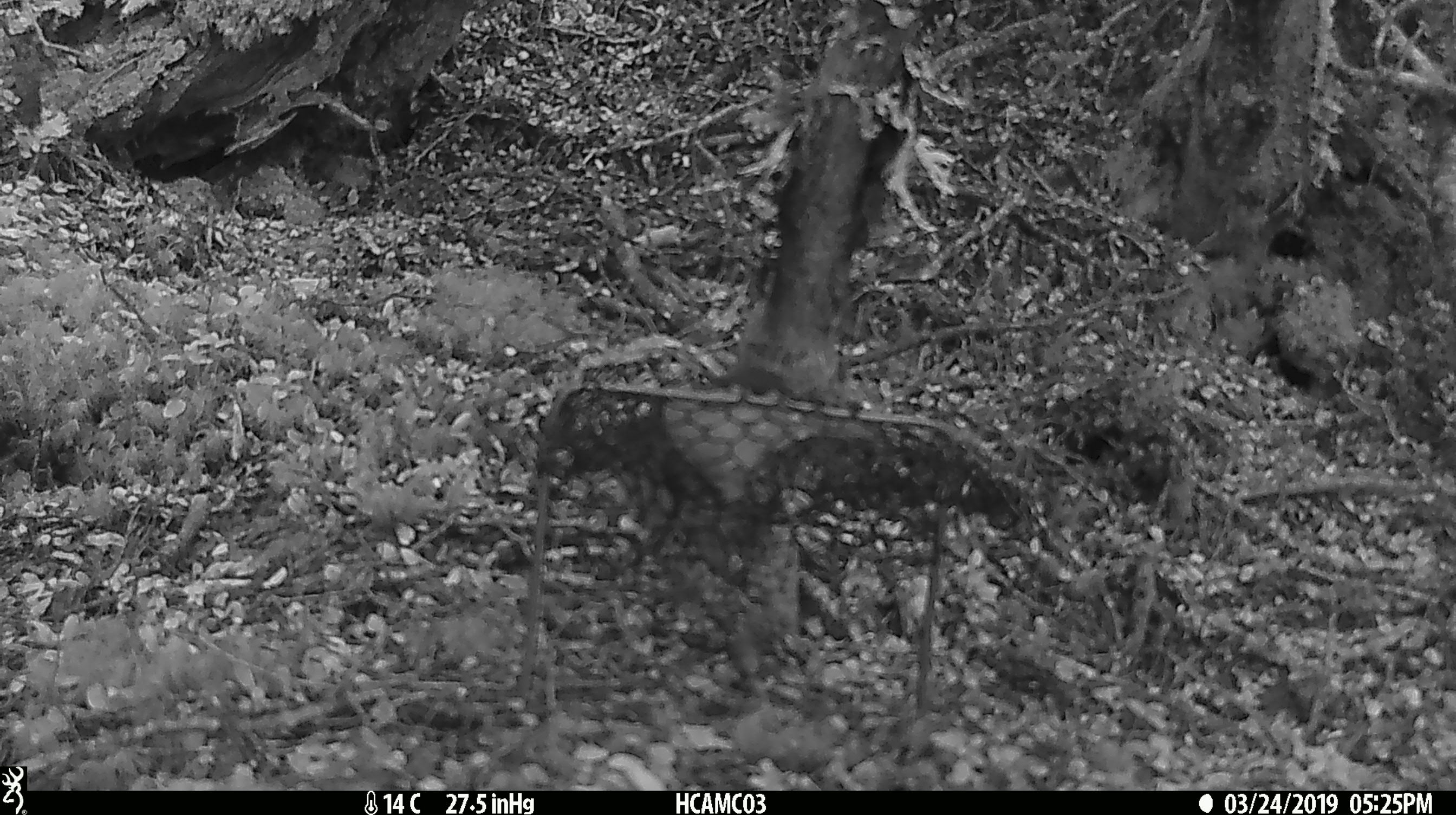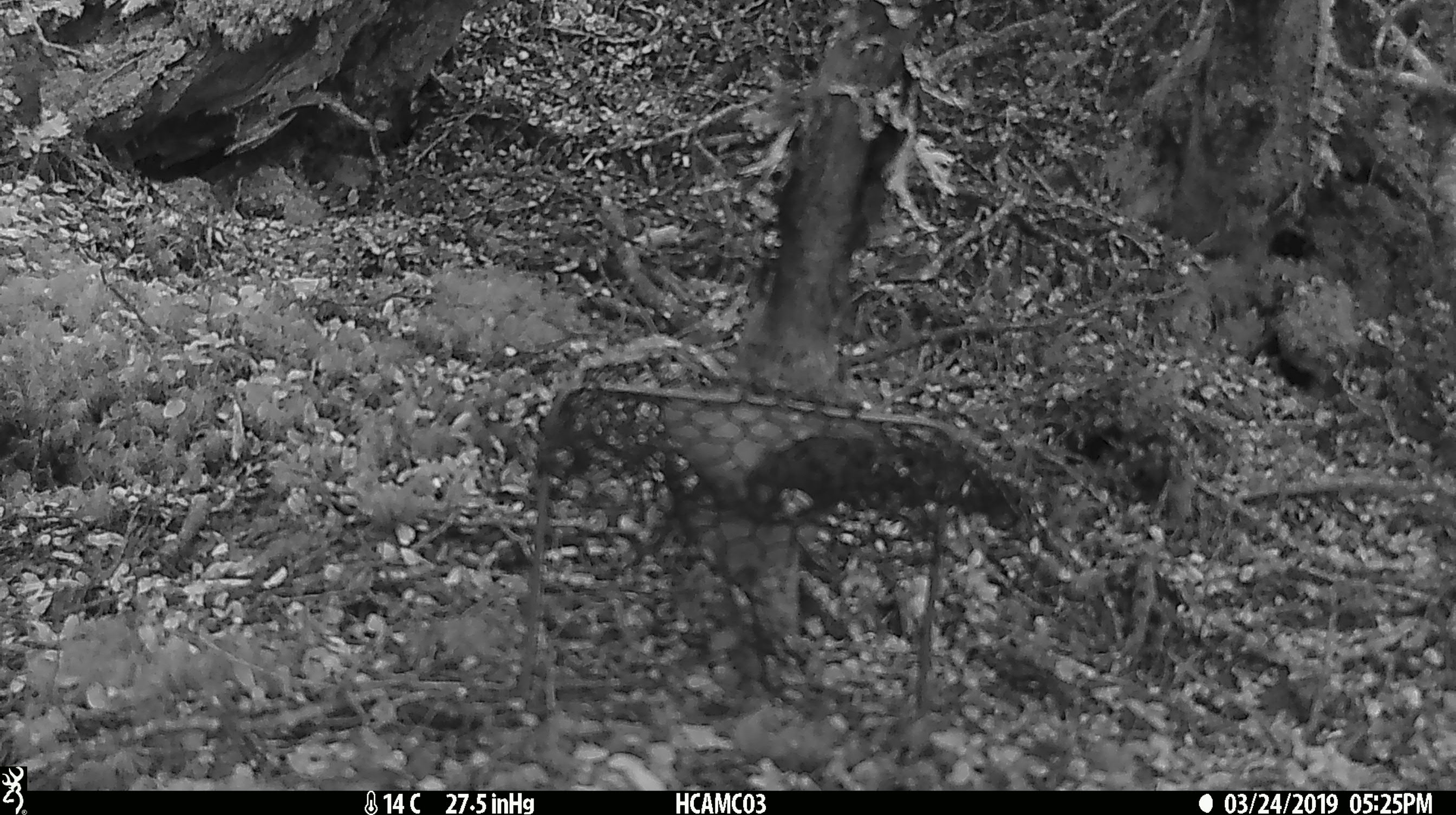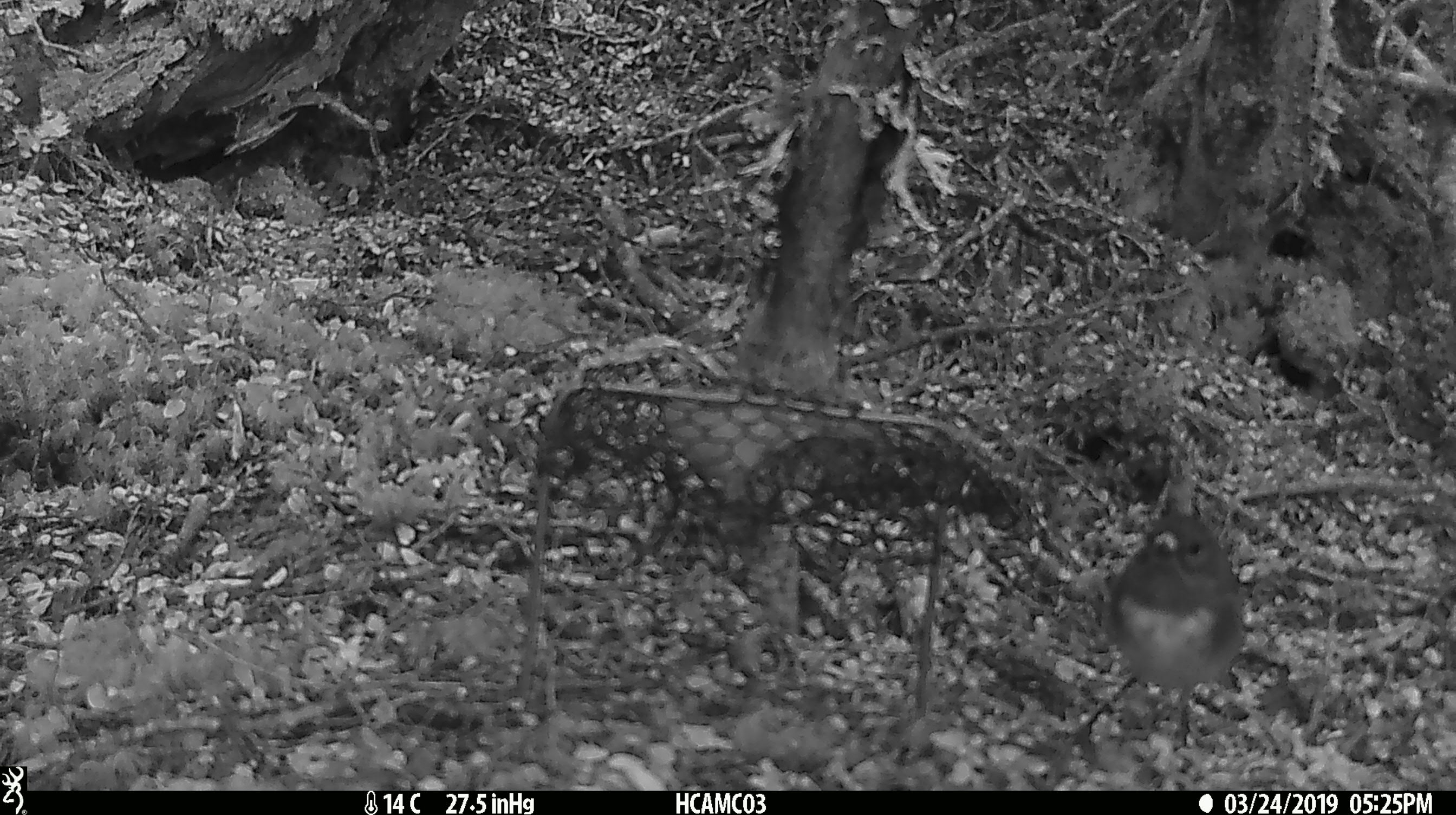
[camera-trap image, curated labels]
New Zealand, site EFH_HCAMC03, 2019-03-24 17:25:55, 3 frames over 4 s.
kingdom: Animalia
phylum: Chordata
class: Aves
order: Passeriformes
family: Petroicidae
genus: Petroica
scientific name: Petroica australis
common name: new zealand robin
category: robin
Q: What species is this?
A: Robin (new zealand robin) (Petroica australis).